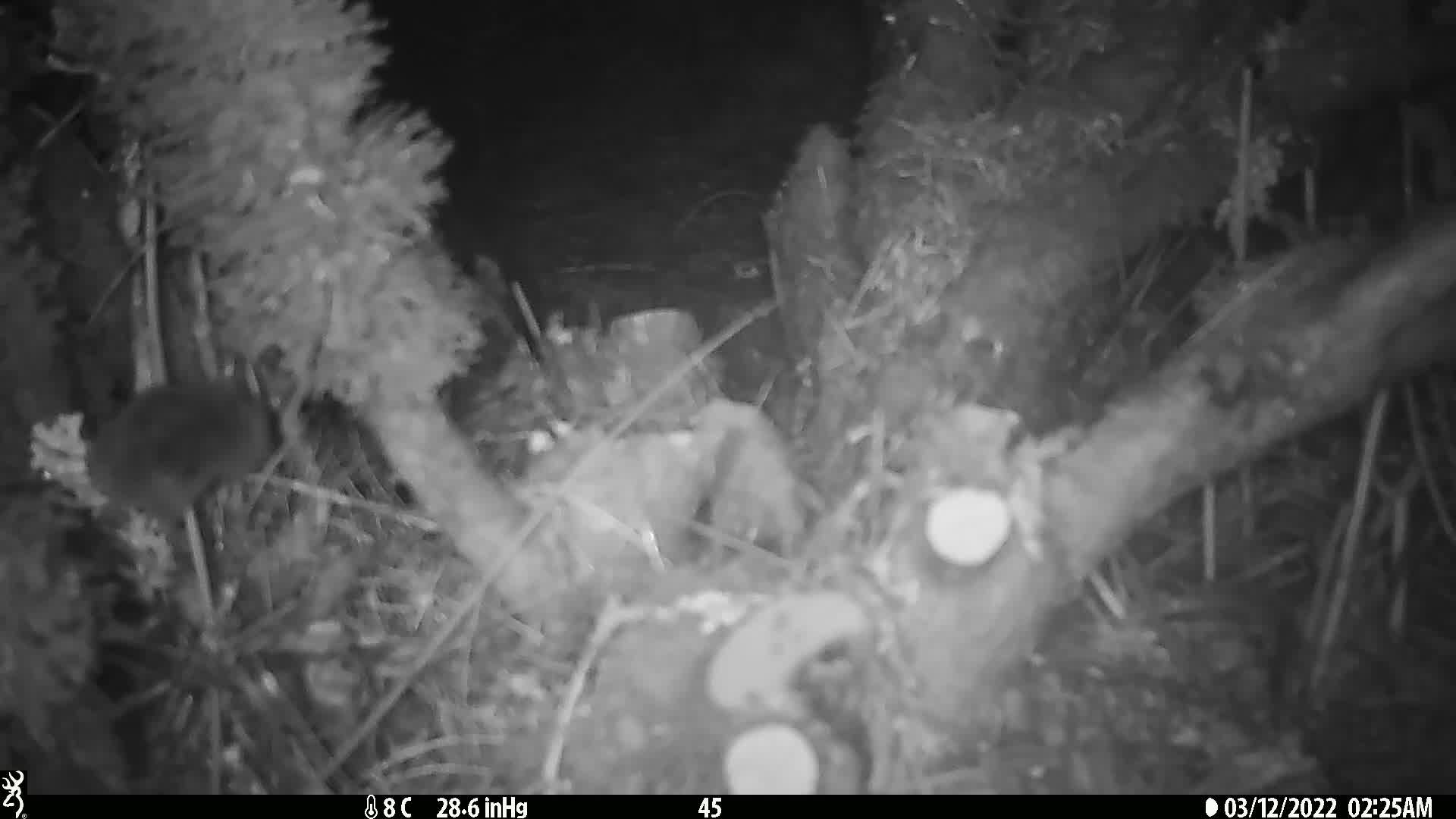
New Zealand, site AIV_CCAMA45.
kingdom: Animalia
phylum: Chordata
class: Mammalia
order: Rodentia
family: Muridae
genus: Mus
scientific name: Mus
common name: mouse